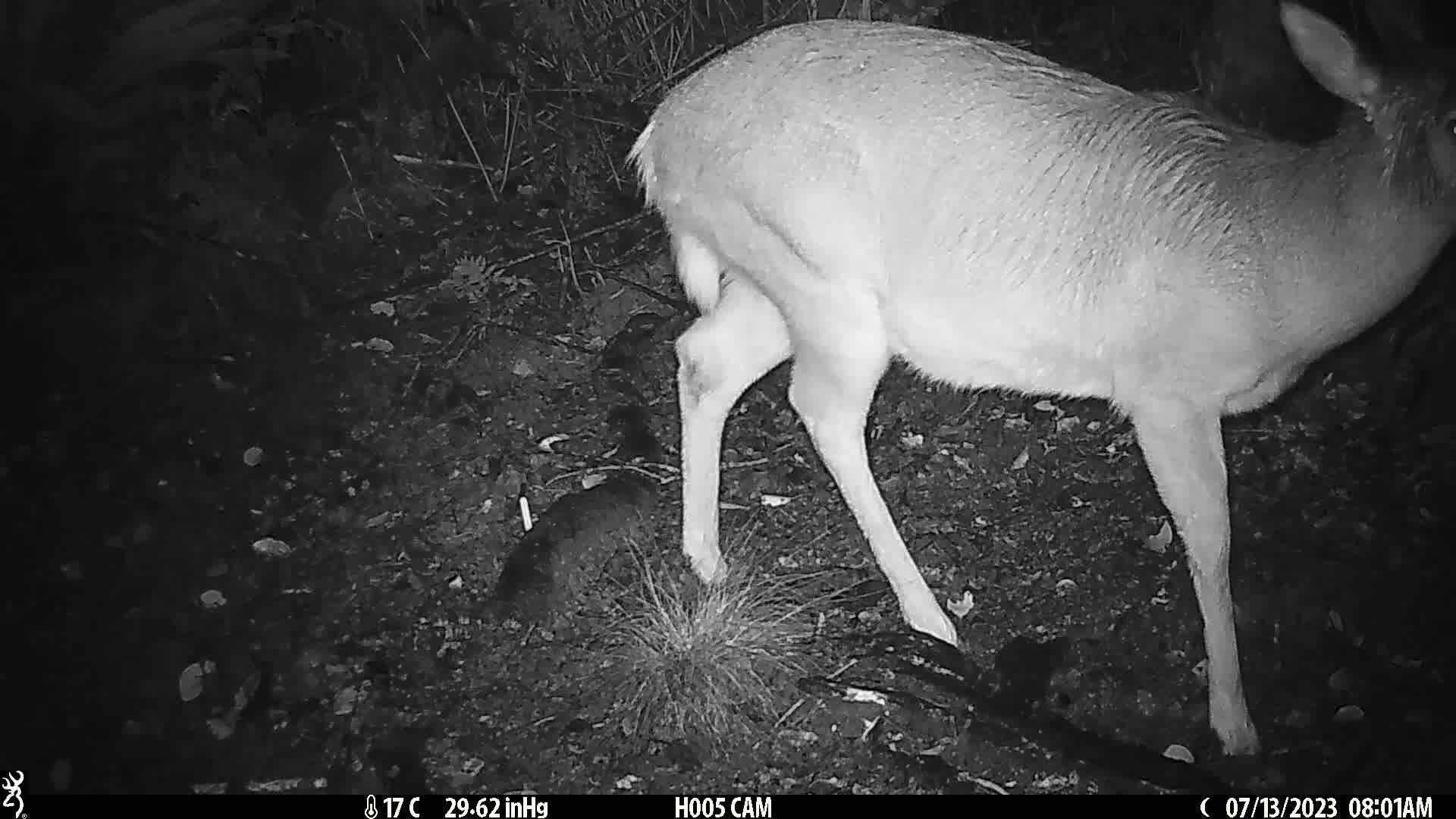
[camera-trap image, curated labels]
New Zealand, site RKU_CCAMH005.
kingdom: Animalia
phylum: Chordata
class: Mammalia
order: Artiodactyla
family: Cervidae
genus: Odocoileus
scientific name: Odocoileus virginianus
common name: white-tailed deer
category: white tailed deer